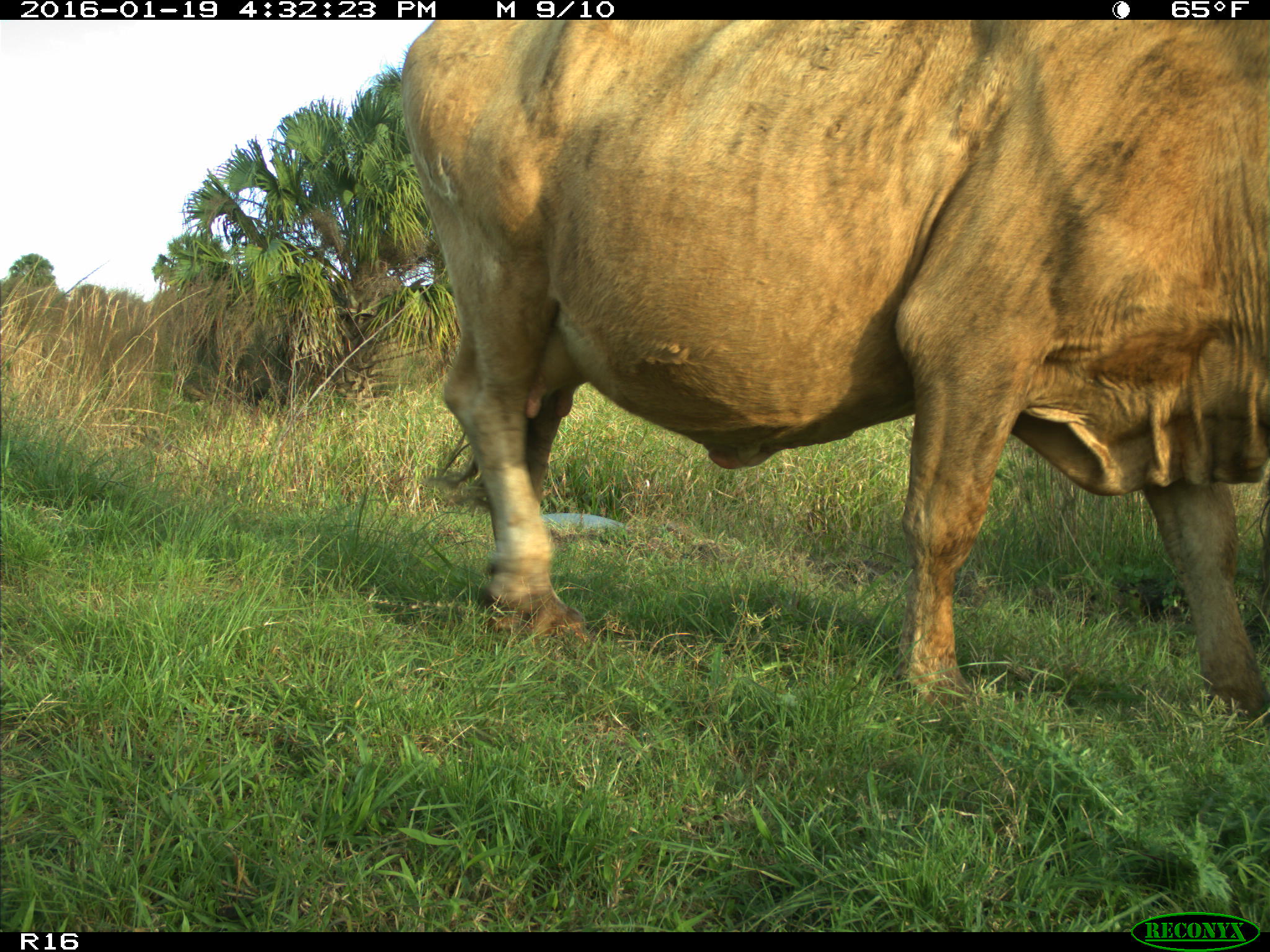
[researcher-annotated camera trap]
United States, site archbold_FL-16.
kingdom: Animalia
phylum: Chordata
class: Mammalia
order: Artiodactyla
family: Bovidae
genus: Bos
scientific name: Bos taurus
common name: domestic cow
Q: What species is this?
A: Bos taurus (domestic cow).